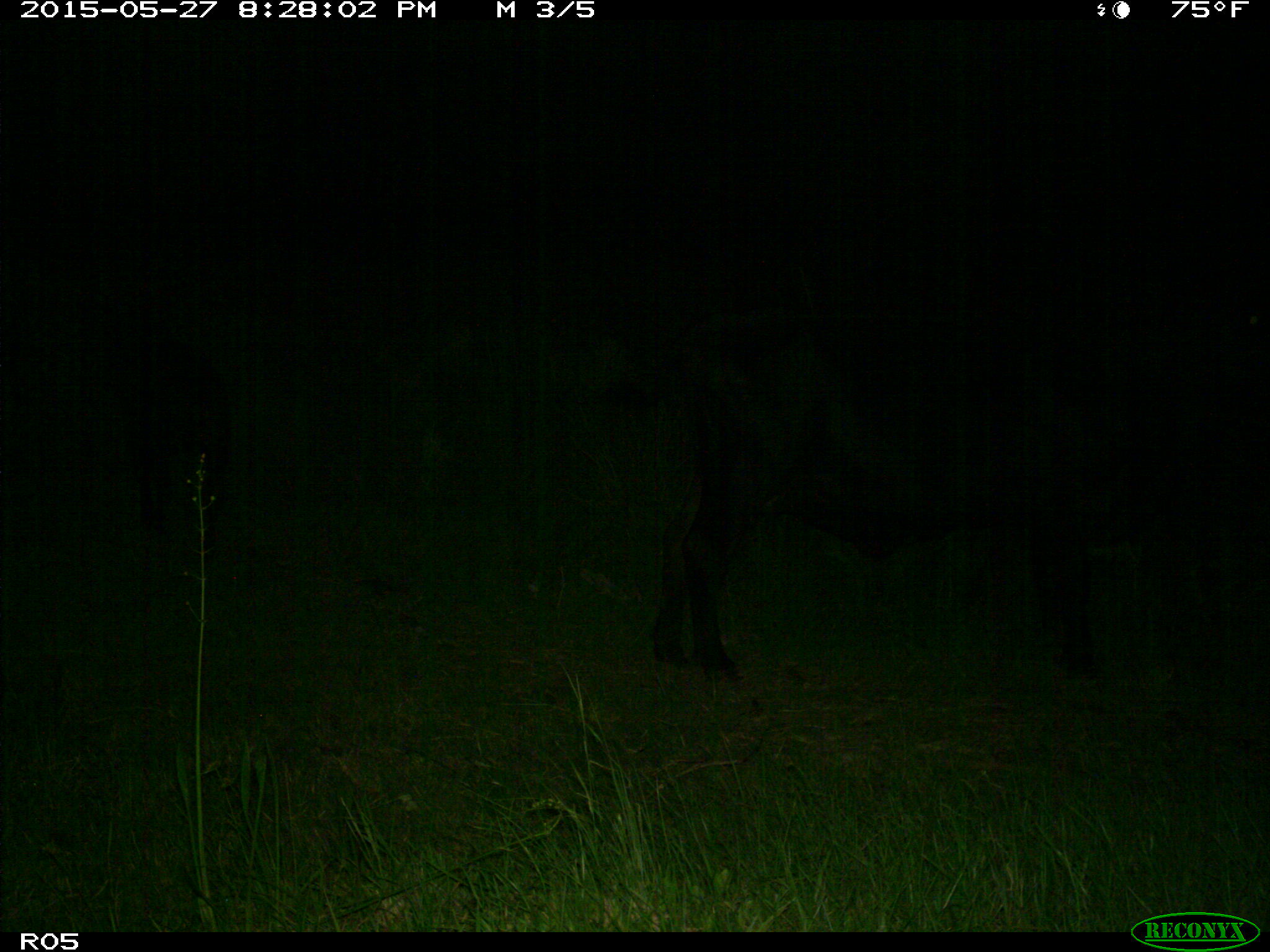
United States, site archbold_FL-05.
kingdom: Animalia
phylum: Chordata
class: Mammalia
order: Artiodactyla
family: Bovidae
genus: Bos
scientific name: Bos taurus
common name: domestic cow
Bos taurus (domestic cow).